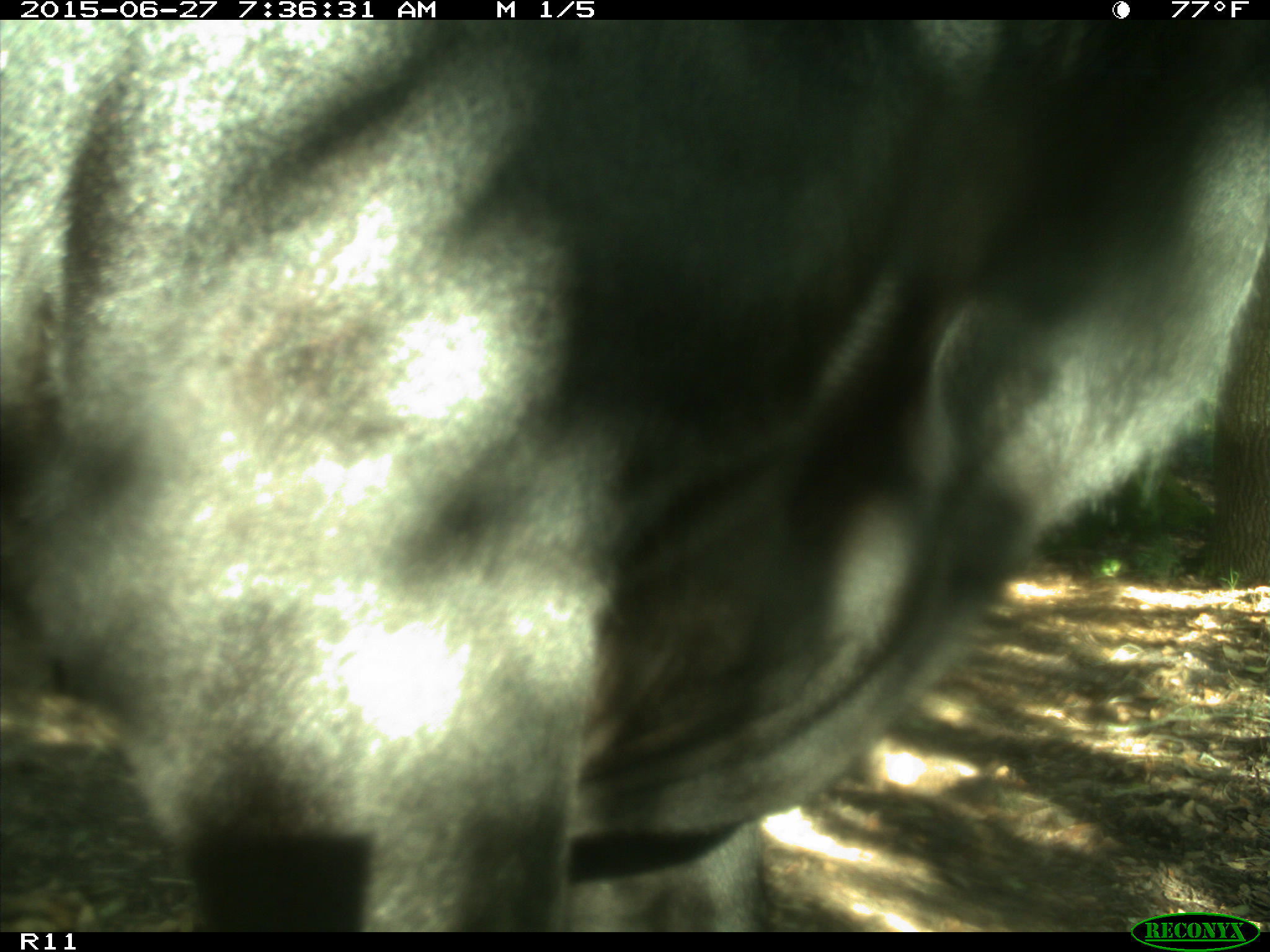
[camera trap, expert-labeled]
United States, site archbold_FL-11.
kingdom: Animalia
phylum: Chordata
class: Mammalia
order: Artiodactyla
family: Bovidae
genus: Bos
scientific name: Bos taurus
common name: domestic cow